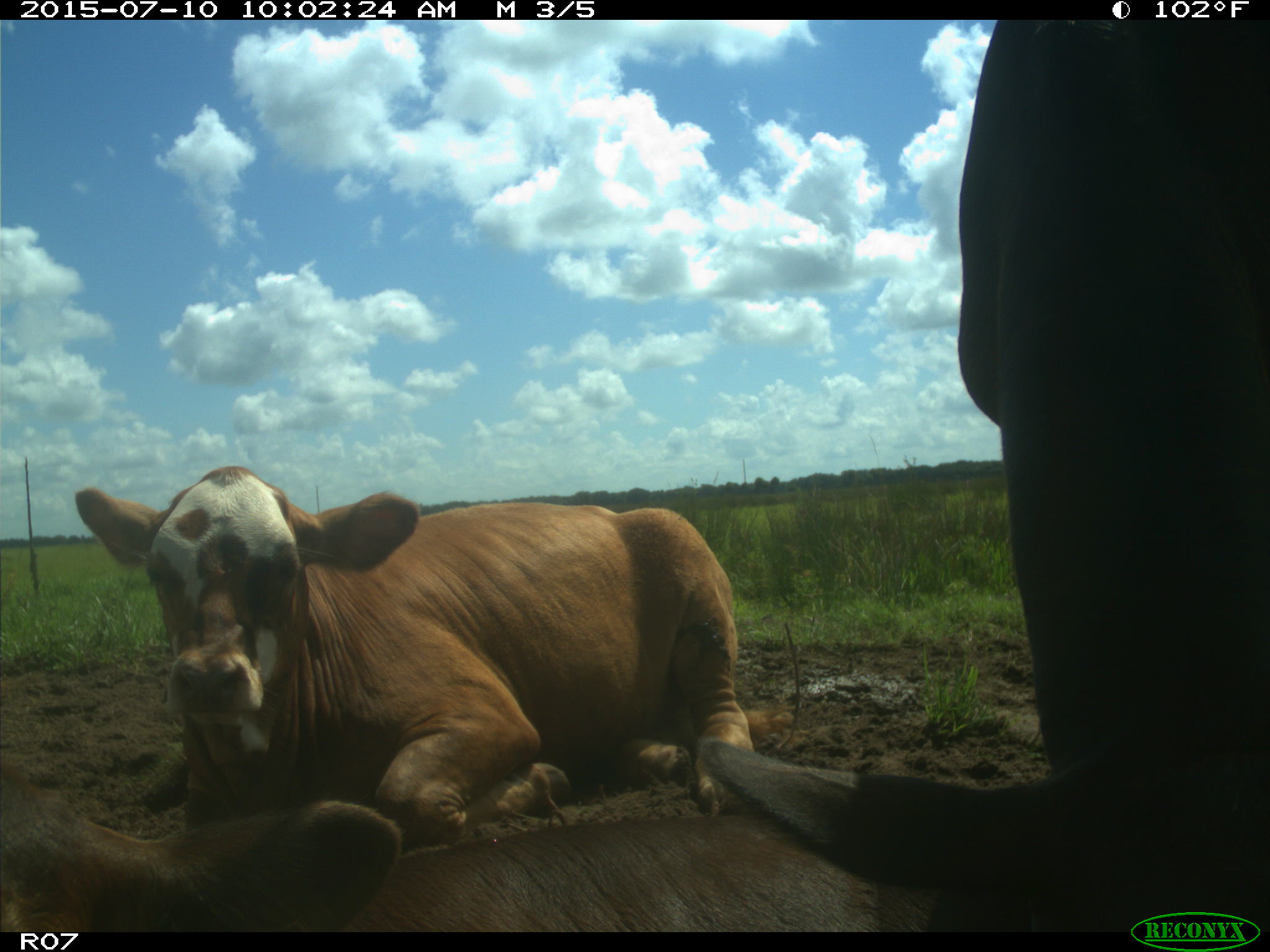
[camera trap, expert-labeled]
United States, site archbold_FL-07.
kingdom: Animalia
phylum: Chordata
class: Mammalia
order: Artiodactyla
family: Bovidae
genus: Bos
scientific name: Bos taurus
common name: domestic cow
Bos taurus (domestic cow).